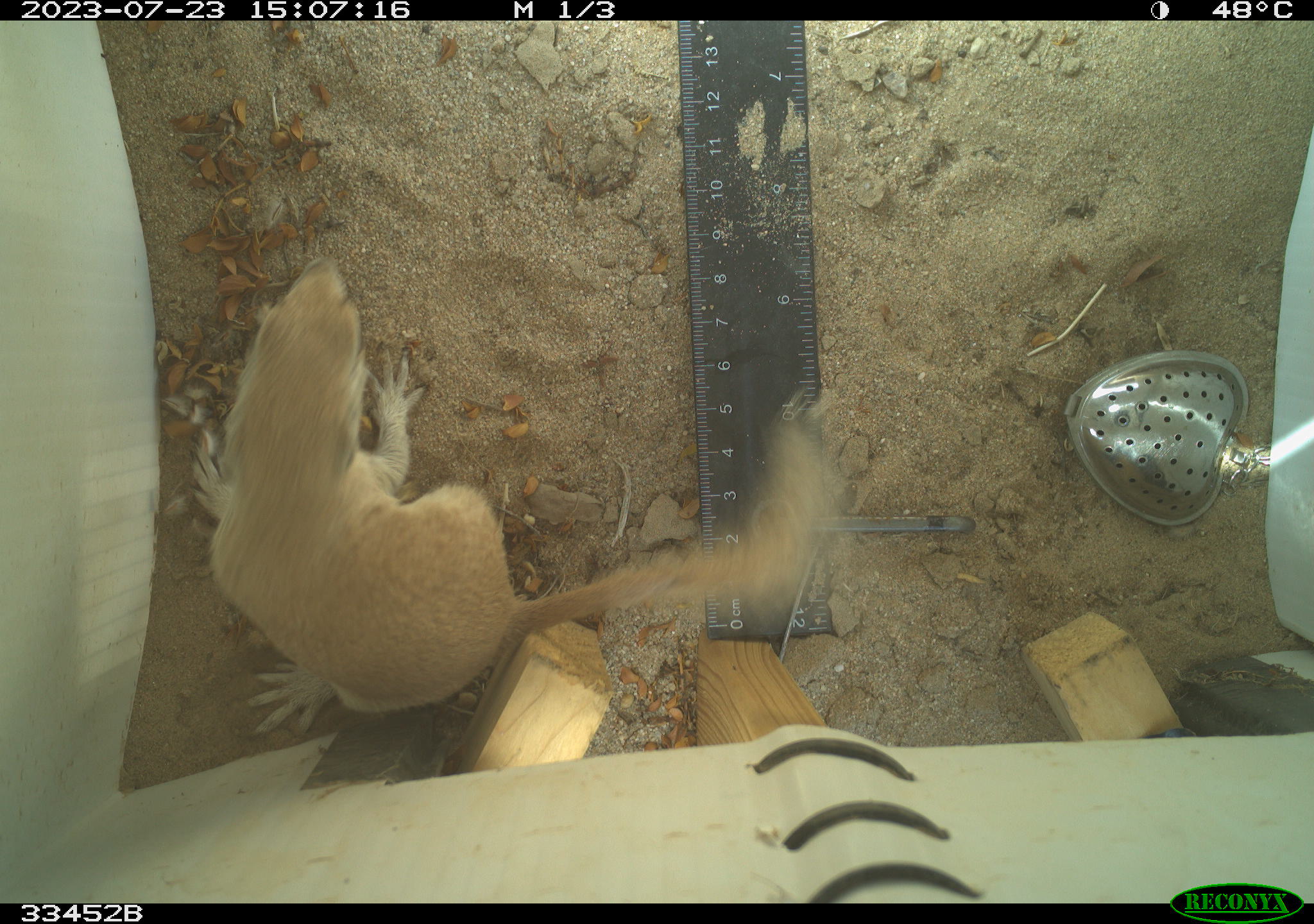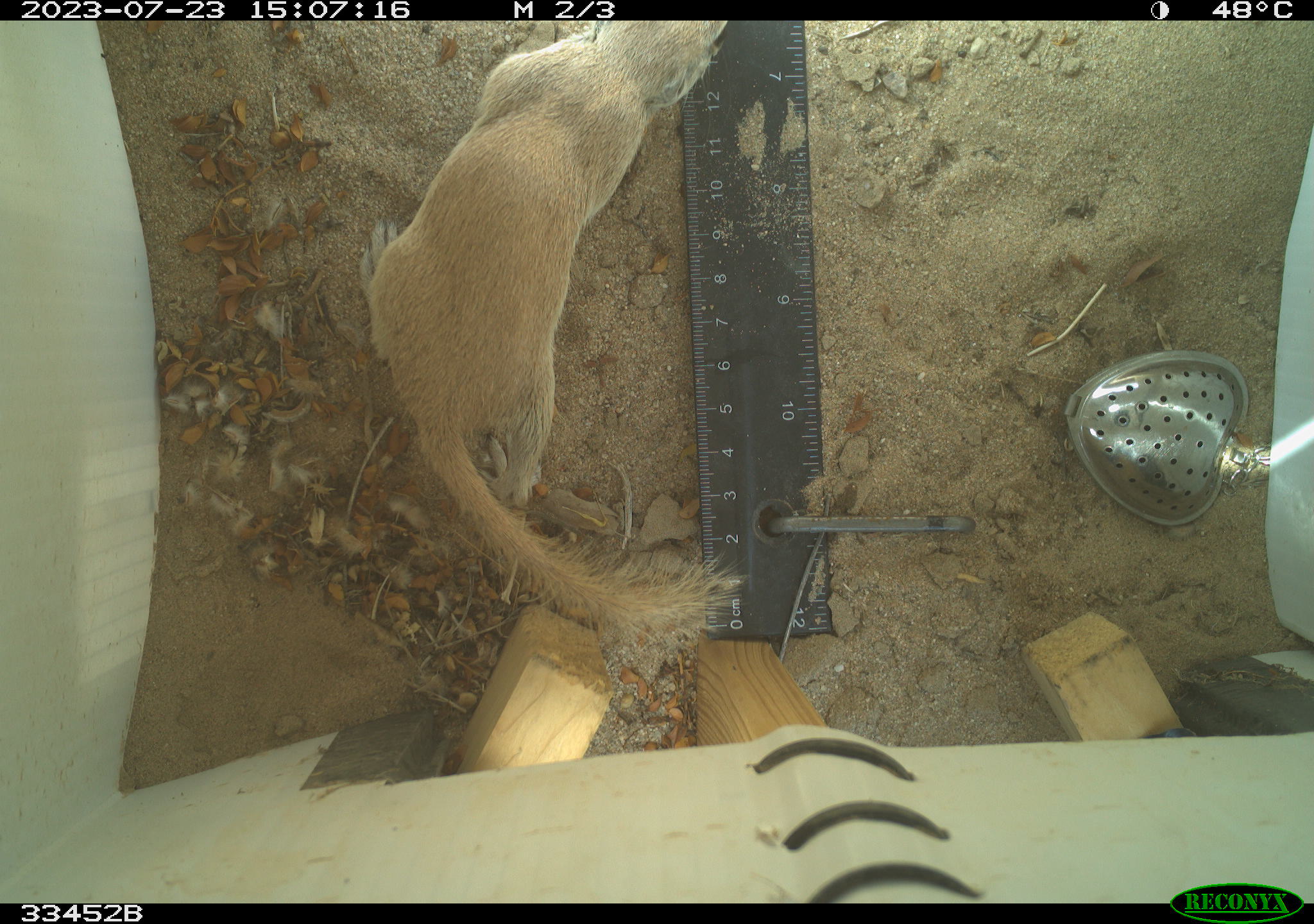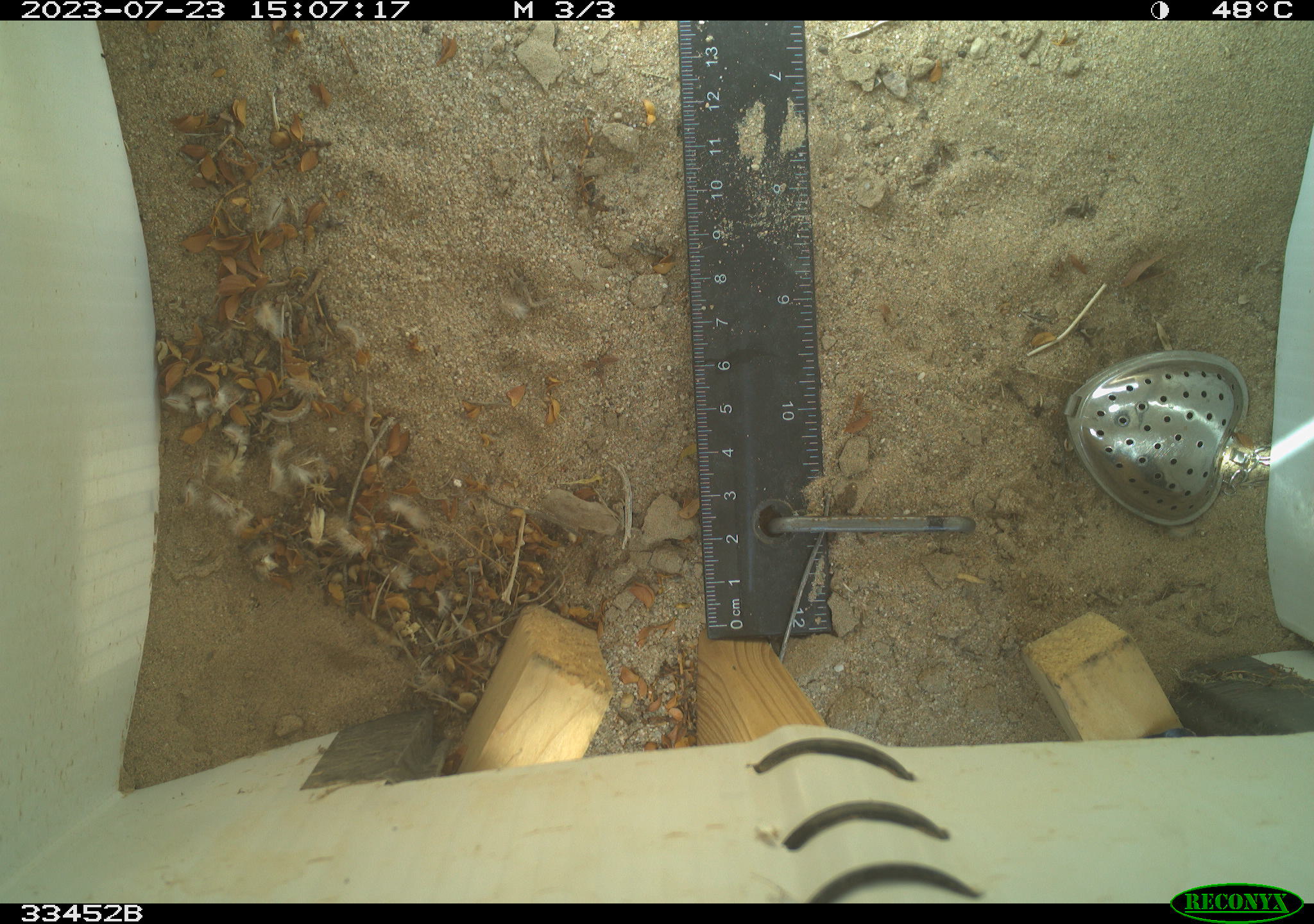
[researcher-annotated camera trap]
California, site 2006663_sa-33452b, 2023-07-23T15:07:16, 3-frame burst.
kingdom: Animalia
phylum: Chordata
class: Mammalia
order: Rodentia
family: Sciuridae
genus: Xerospermophilus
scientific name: Xerospermophilus tereticaudus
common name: round-tailed ground squirrel